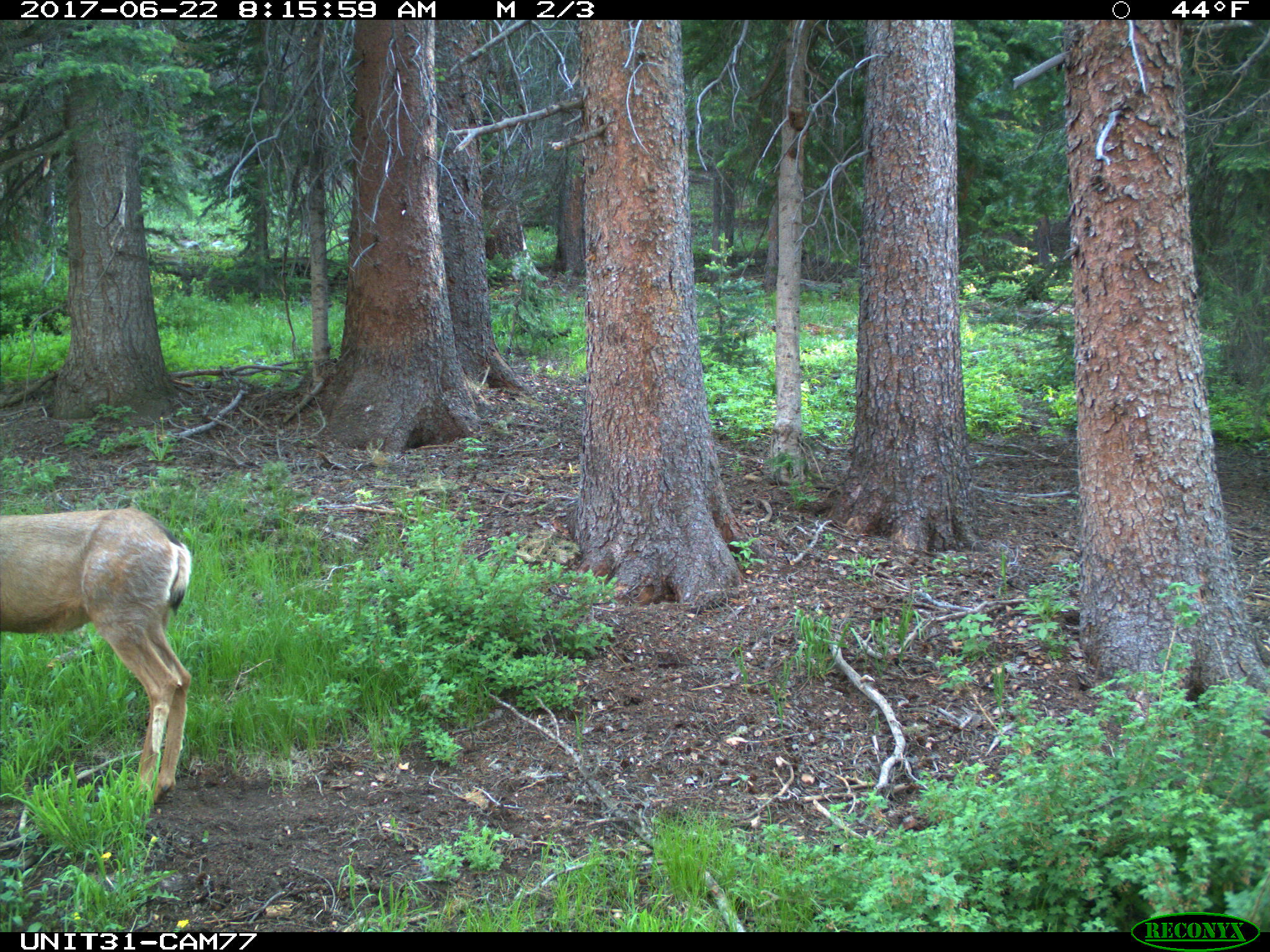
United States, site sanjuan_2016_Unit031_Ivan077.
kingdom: Animalia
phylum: Chordata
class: Mammalia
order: Artiodactyla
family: Cervidae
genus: Odocoileus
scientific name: Odocoileus hemionus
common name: mule deer